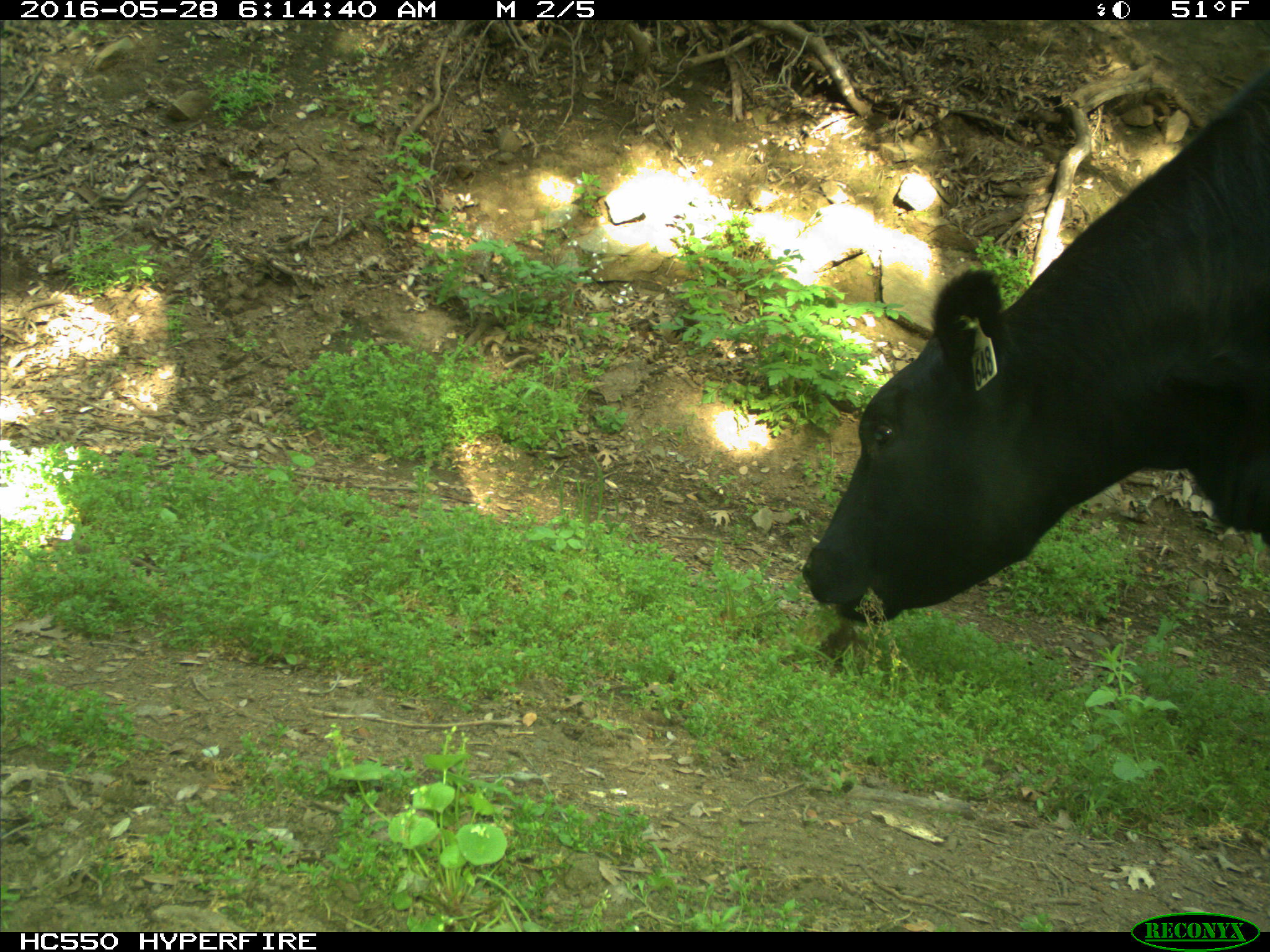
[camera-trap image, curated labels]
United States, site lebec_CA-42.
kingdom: Animalia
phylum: Chordata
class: Mammalia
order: Artiodactyla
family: Bovidae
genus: Bos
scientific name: Bos taurus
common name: domestic cow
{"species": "Bos taurus (domestic cow)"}